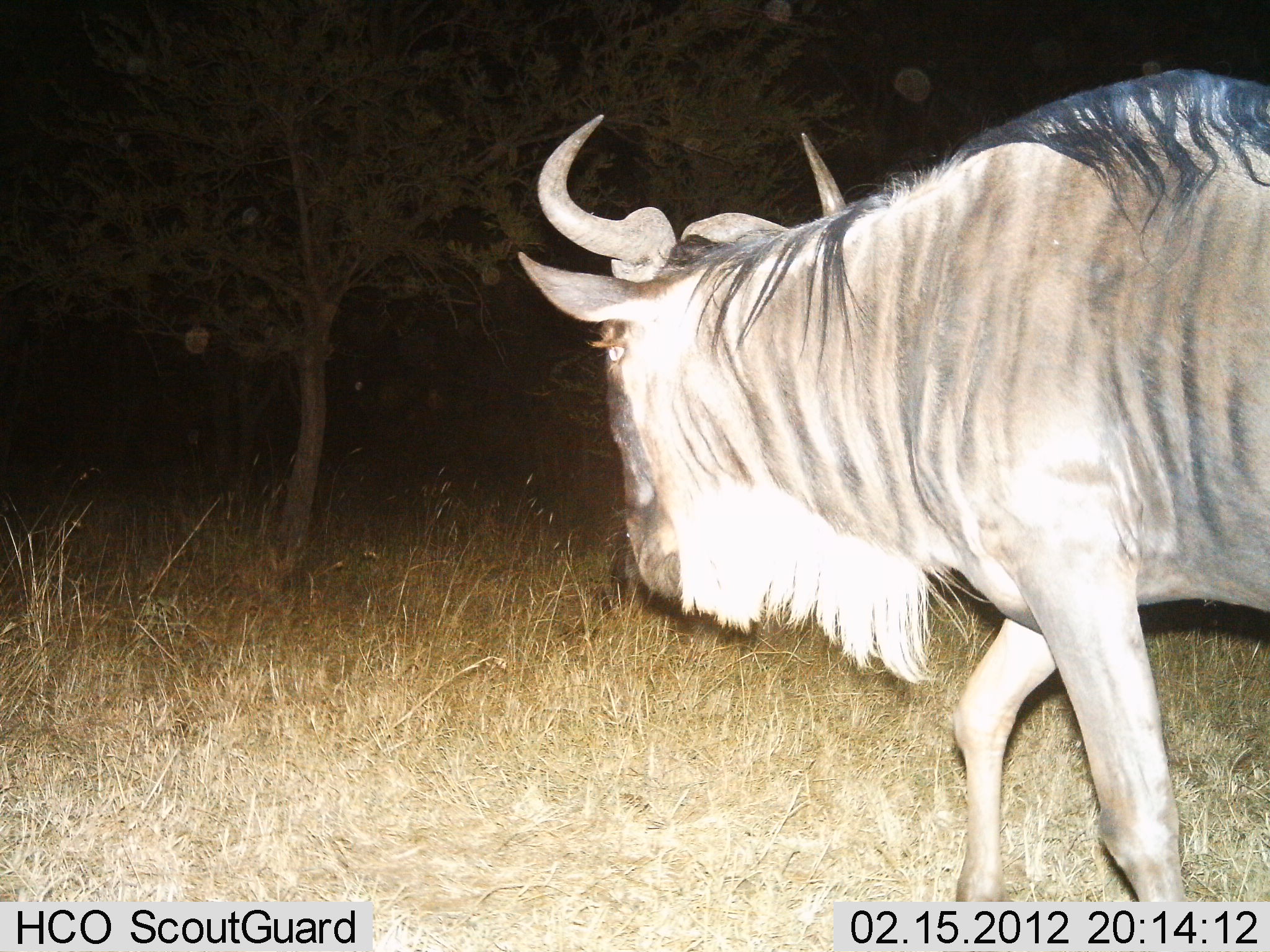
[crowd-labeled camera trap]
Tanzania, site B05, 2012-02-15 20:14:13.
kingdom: Animalia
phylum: Chordata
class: Mammalia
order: Artiodactyla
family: Bovidae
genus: Connochaetes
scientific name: Connochaetes taurinus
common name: blue wildebeest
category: wildebeest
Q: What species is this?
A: Wildebeest (blue wildebeest) (Connochaetes taurinus).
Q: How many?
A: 1.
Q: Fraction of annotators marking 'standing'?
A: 12%.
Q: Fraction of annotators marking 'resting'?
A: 6%.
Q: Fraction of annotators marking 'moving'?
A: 82%.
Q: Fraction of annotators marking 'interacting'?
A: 0%.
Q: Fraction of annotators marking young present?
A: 0%.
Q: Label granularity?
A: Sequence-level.